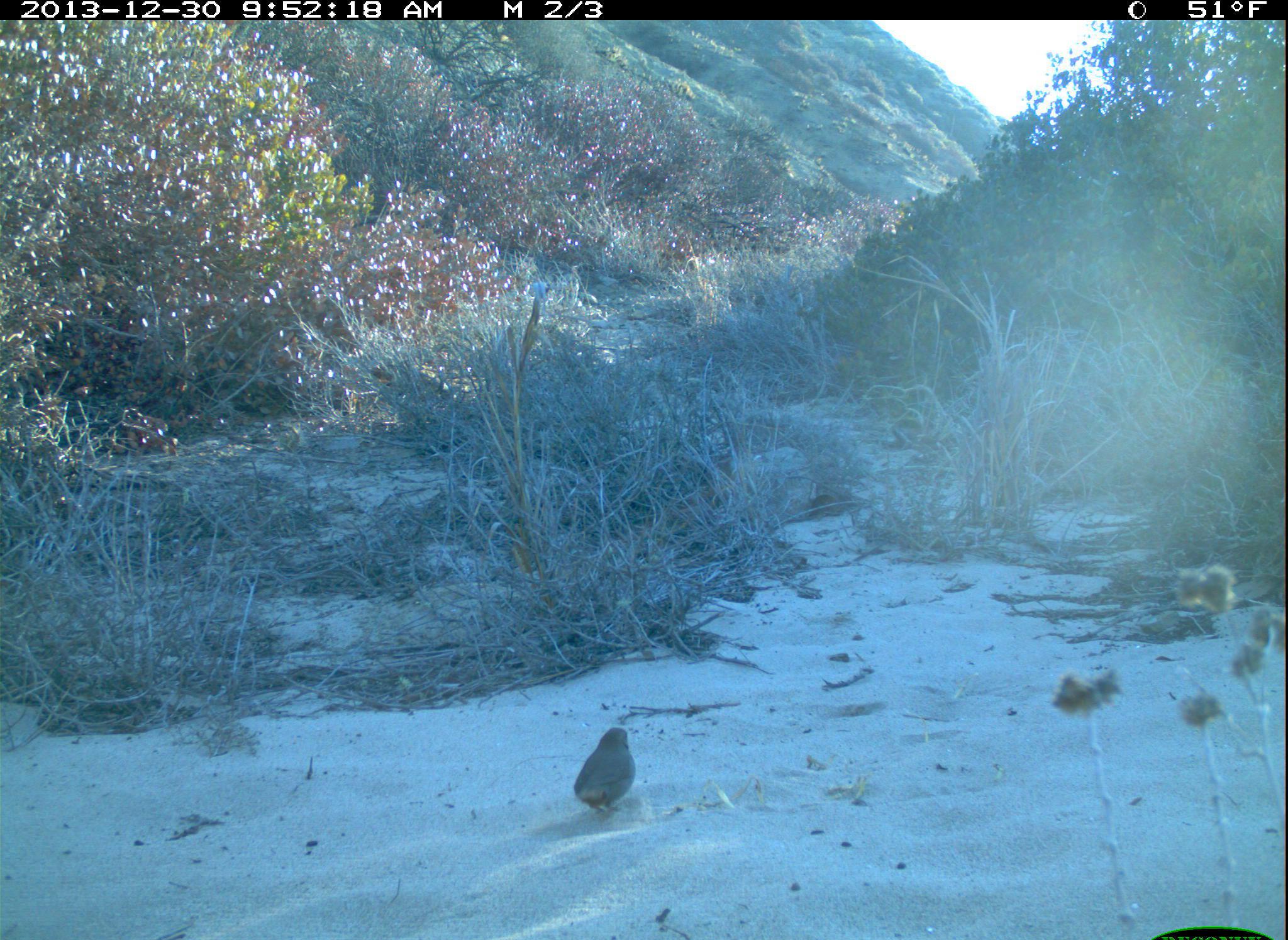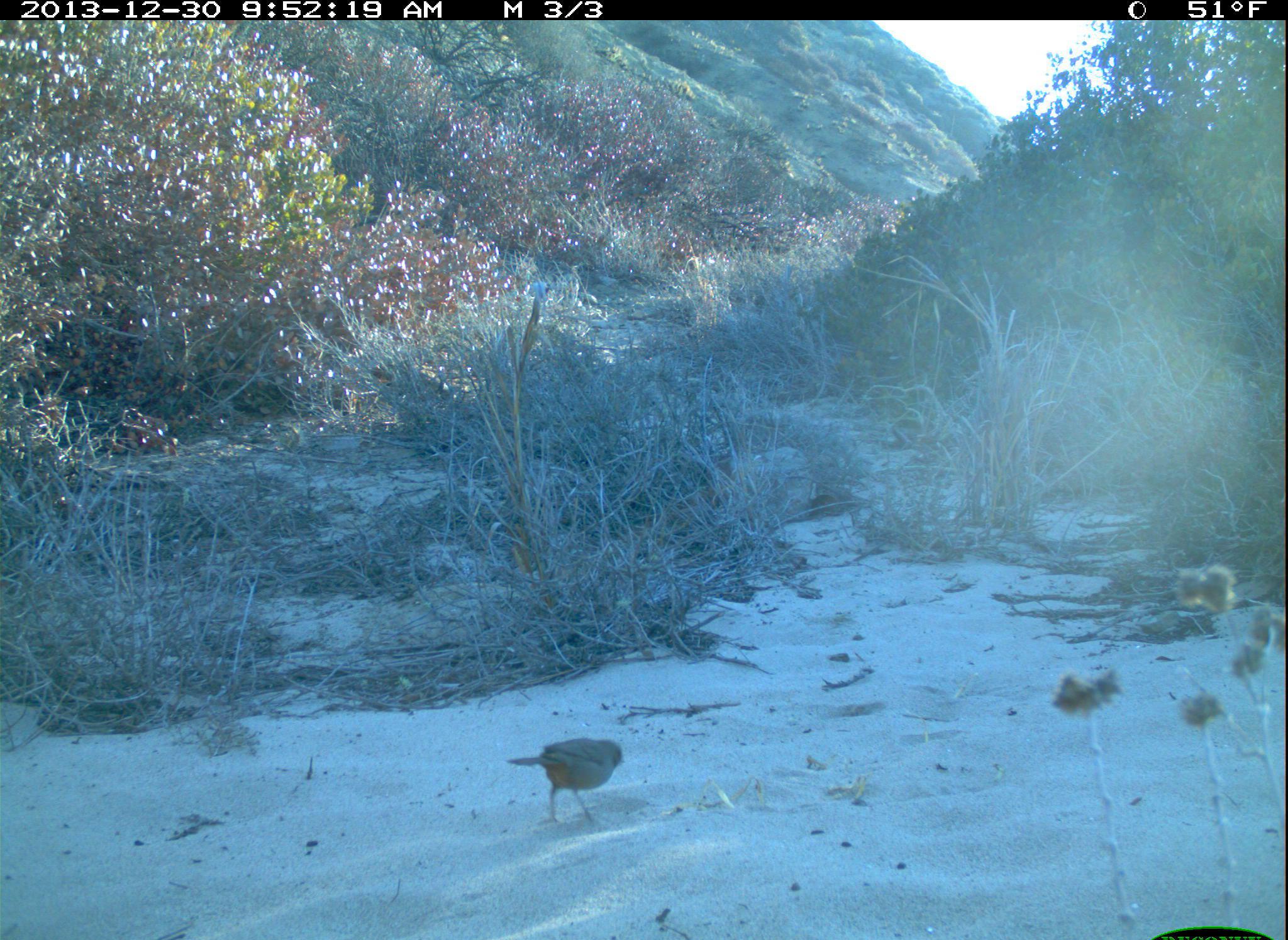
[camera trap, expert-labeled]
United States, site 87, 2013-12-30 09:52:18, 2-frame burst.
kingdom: Animalia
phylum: Chordata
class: Aves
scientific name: Aves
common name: bird